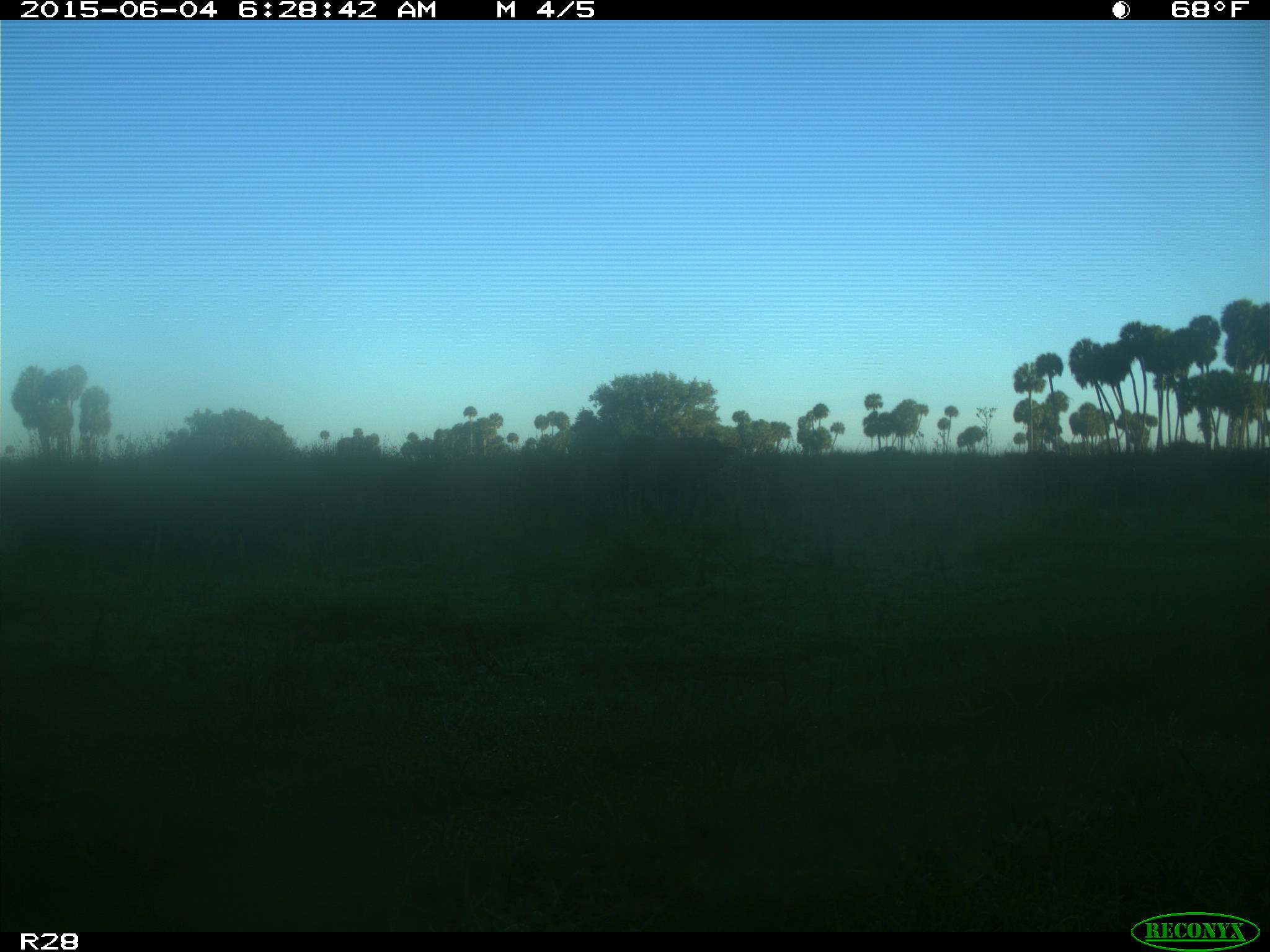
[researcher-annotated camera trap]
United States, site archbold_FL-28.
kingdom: Animalia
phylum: Chordata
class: Mammalia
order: Artiodactyla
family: Bovidae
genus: Bos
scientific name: Bos taurus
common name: domestic cow